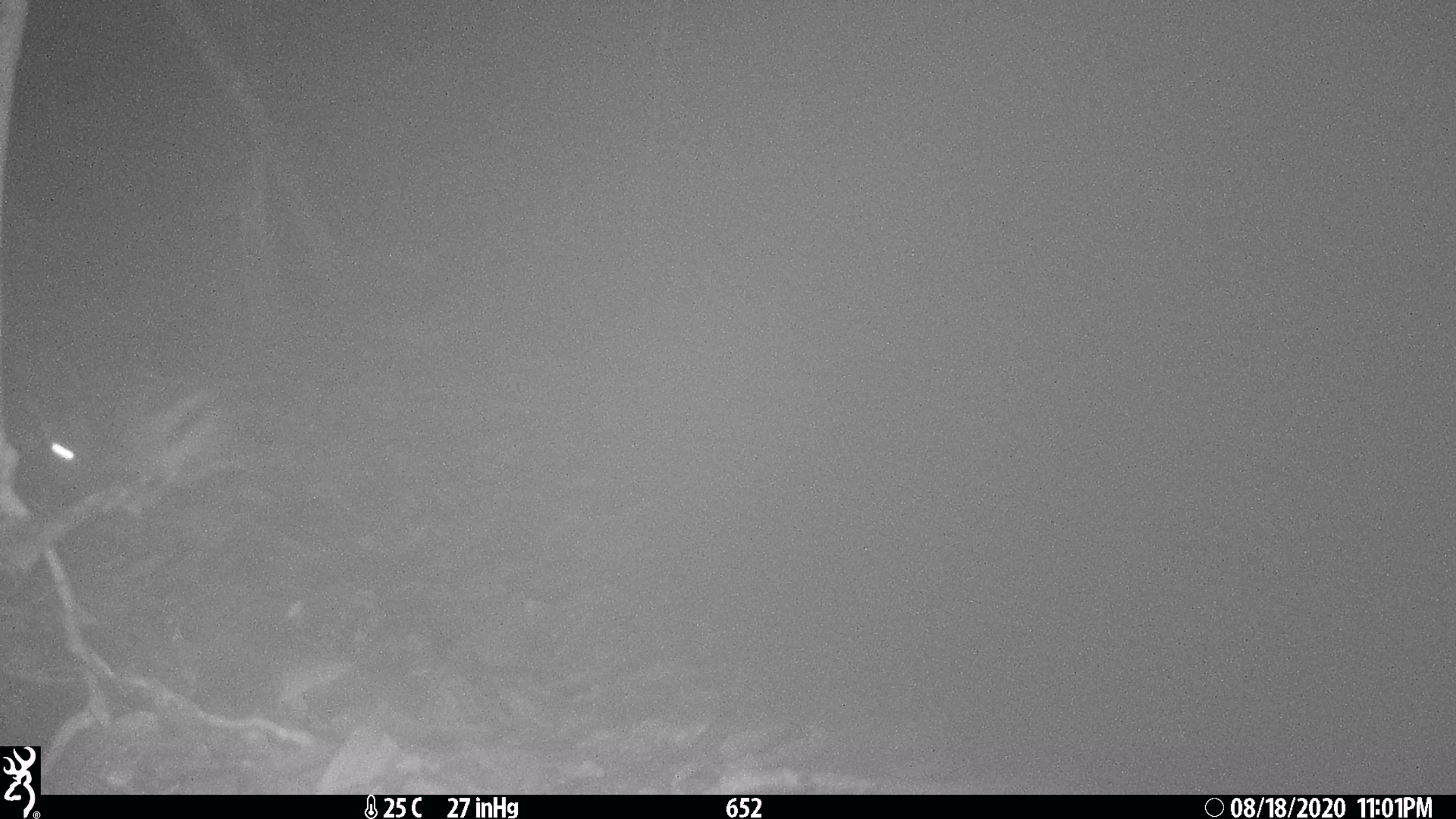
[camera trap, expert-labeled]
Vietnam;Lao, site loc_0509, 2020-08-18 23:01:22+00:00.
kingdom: Animalia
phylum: Chordata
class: Mammalia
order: Lagomorpha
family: Leporidae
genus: Nesolagus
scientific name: Nesolagus timminsi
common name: annamite striped rabbit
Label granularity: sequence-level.